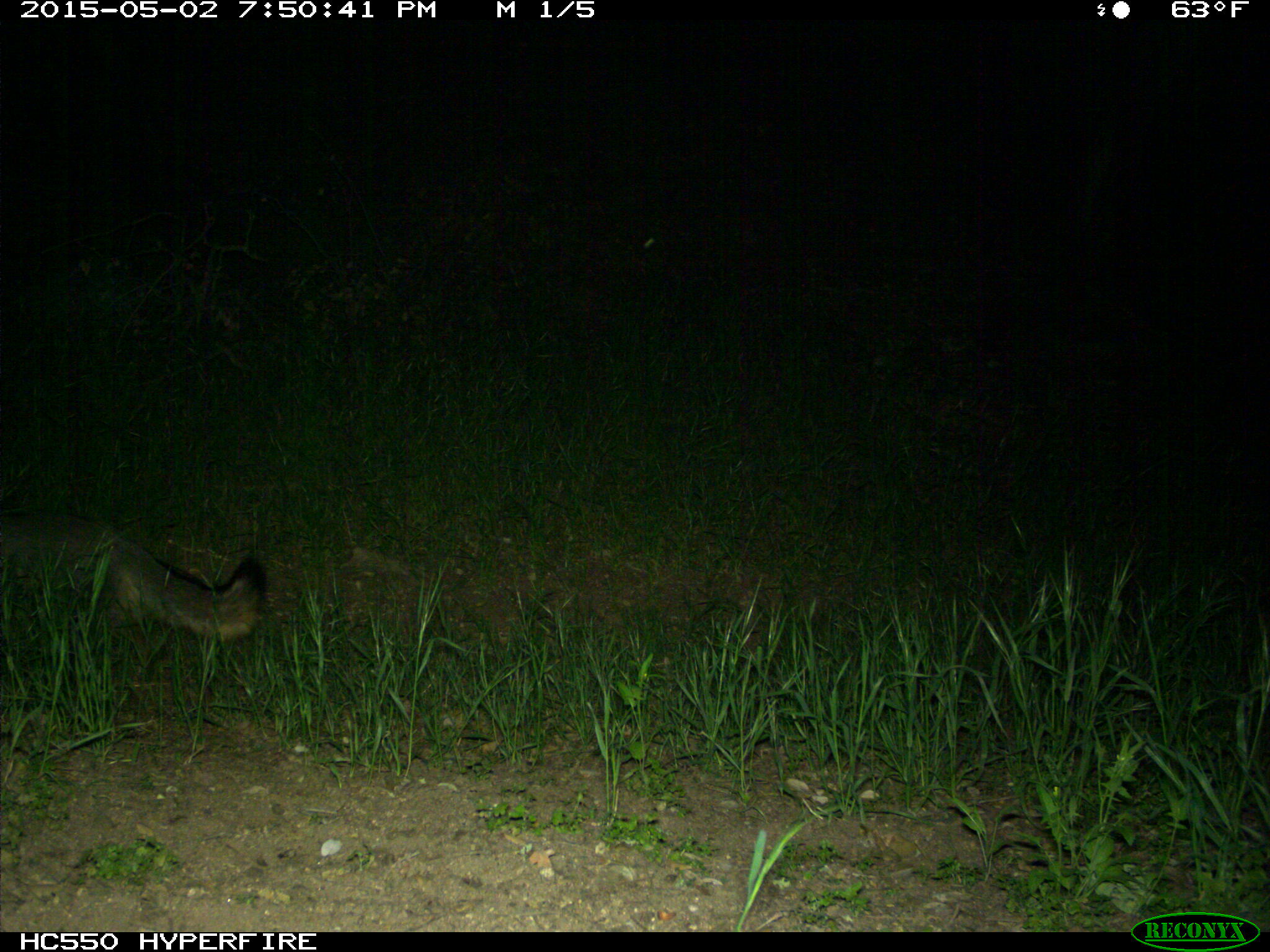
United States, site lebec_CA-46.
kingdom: Animalia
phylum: Chordata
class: Mammalia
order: Carnivora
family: Canidae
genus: Urocyon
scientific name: Urocyon cinereoargenteus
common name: gray fox